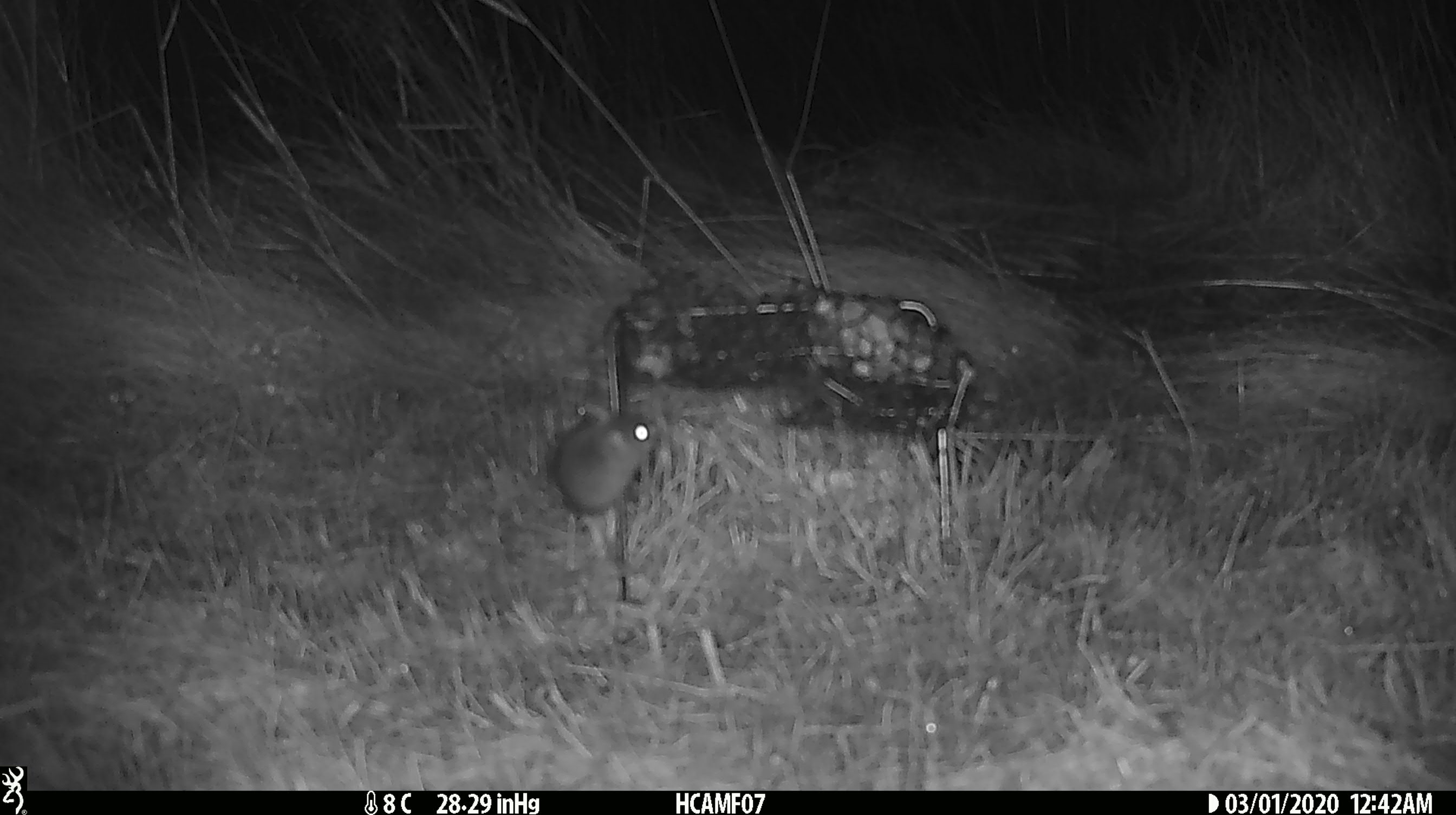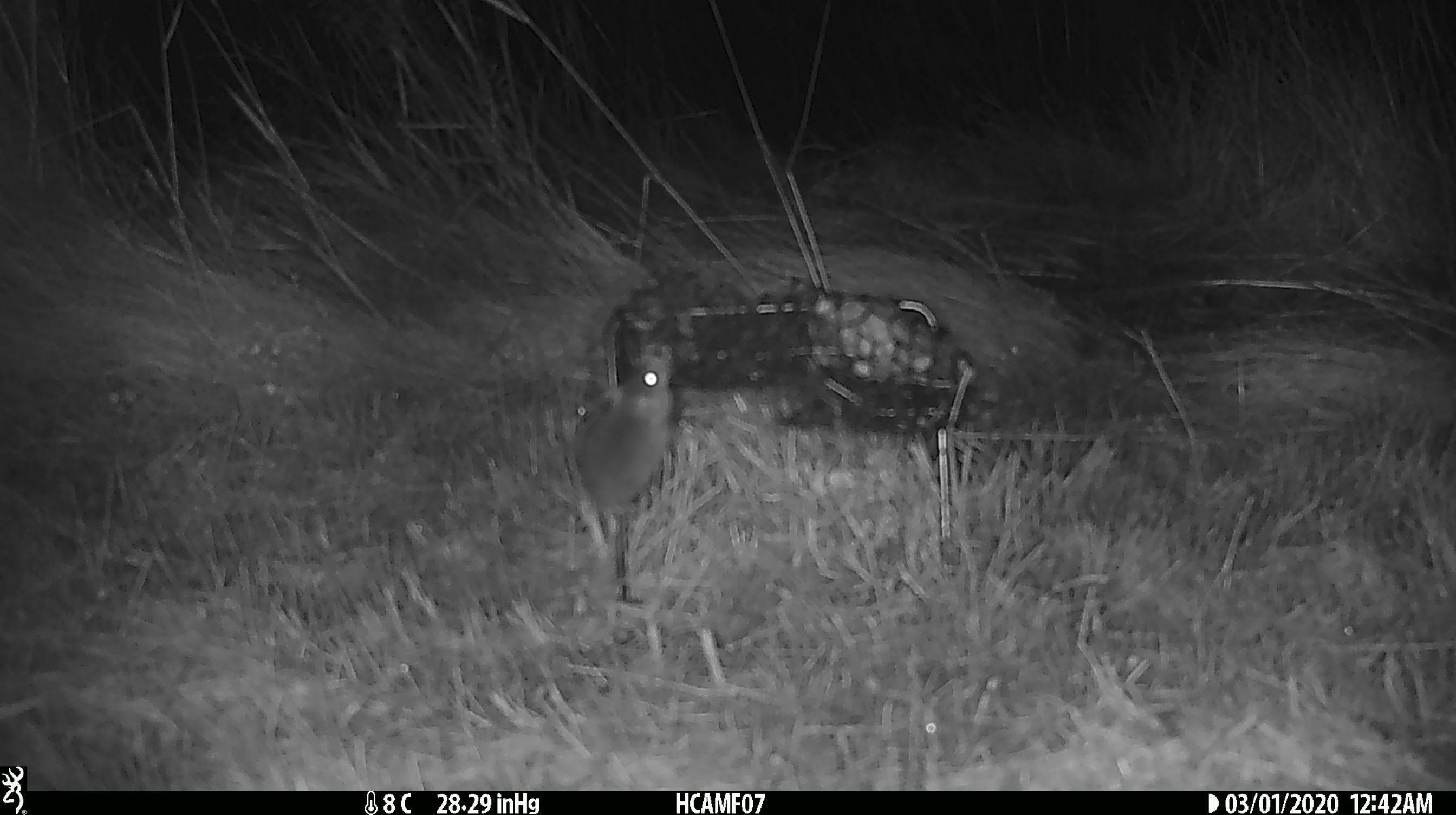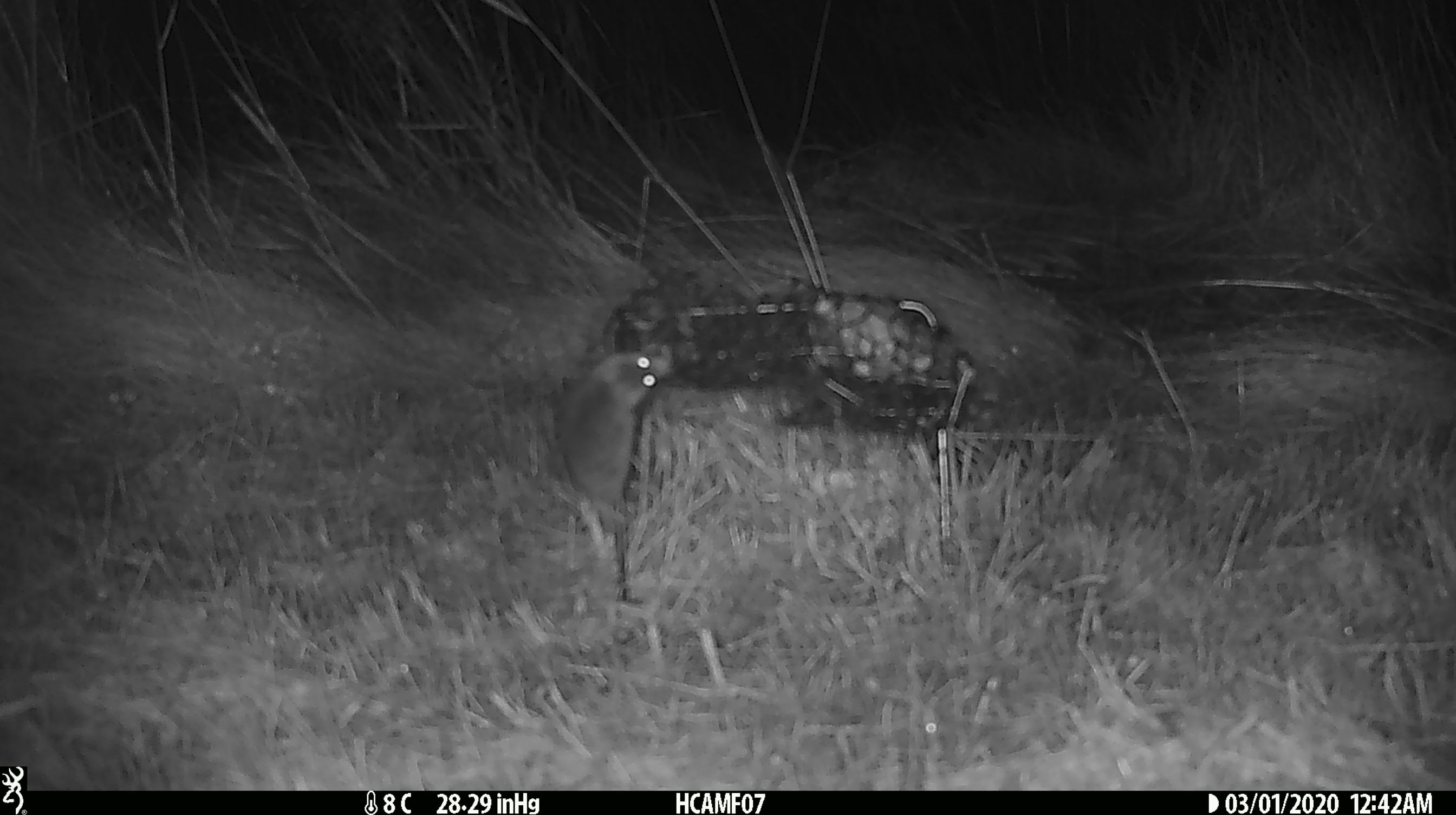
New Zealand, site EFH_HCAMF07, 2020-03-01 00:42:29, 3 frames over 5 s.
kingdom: Animalia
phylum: Chordata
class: Mammalia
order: Rodentia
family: Muridae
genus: Mus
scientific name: Mus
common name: mouse